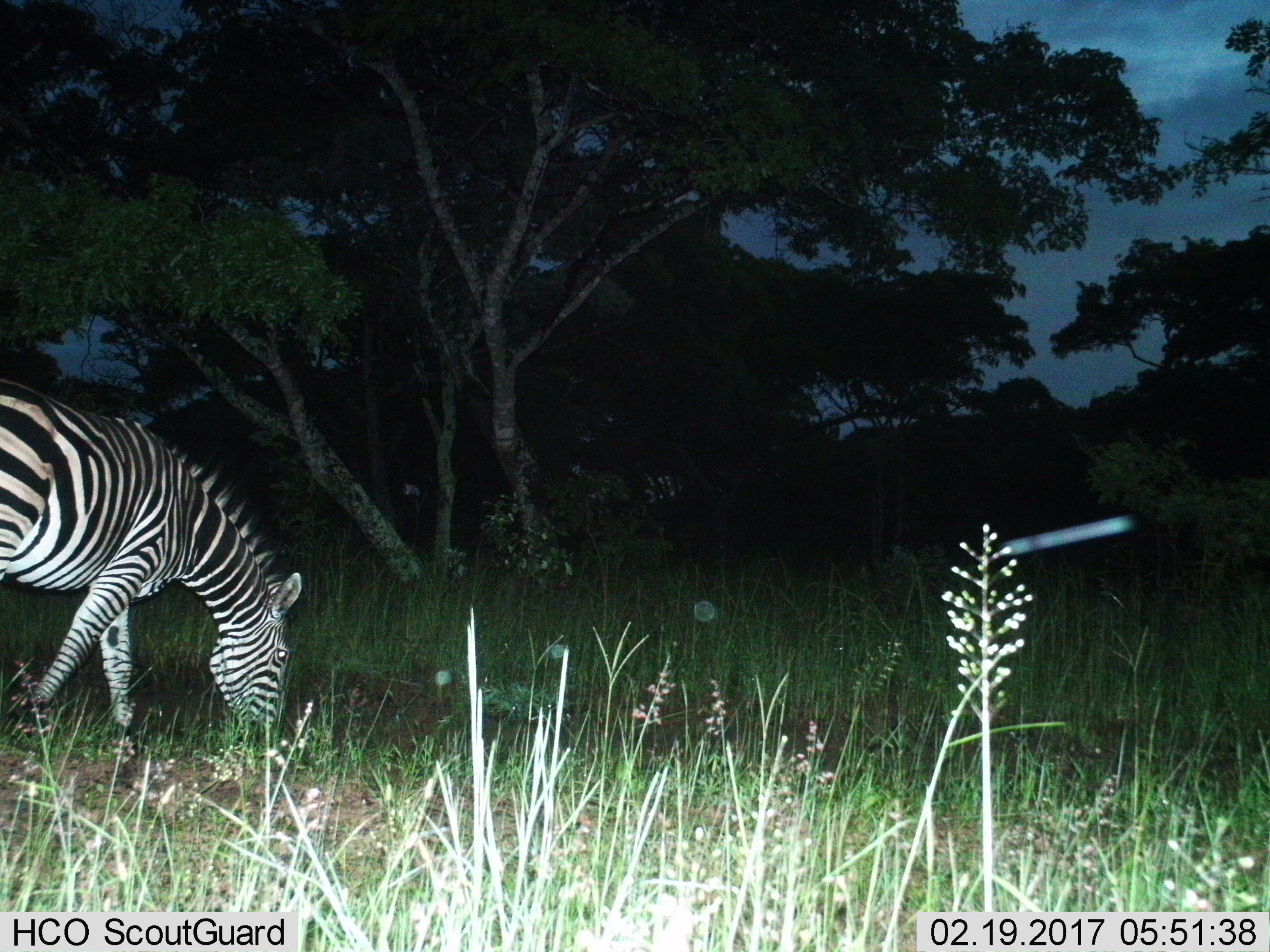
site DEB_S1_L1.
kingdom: Animalia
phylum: Chordata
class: Mammalia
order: Perissodactyla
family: Equidae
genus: Equus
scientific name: Equus quagga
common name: plains zebra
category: zebraplains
Zebraplains (plains zebra) (Equus quagga), count 1. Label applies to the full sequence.